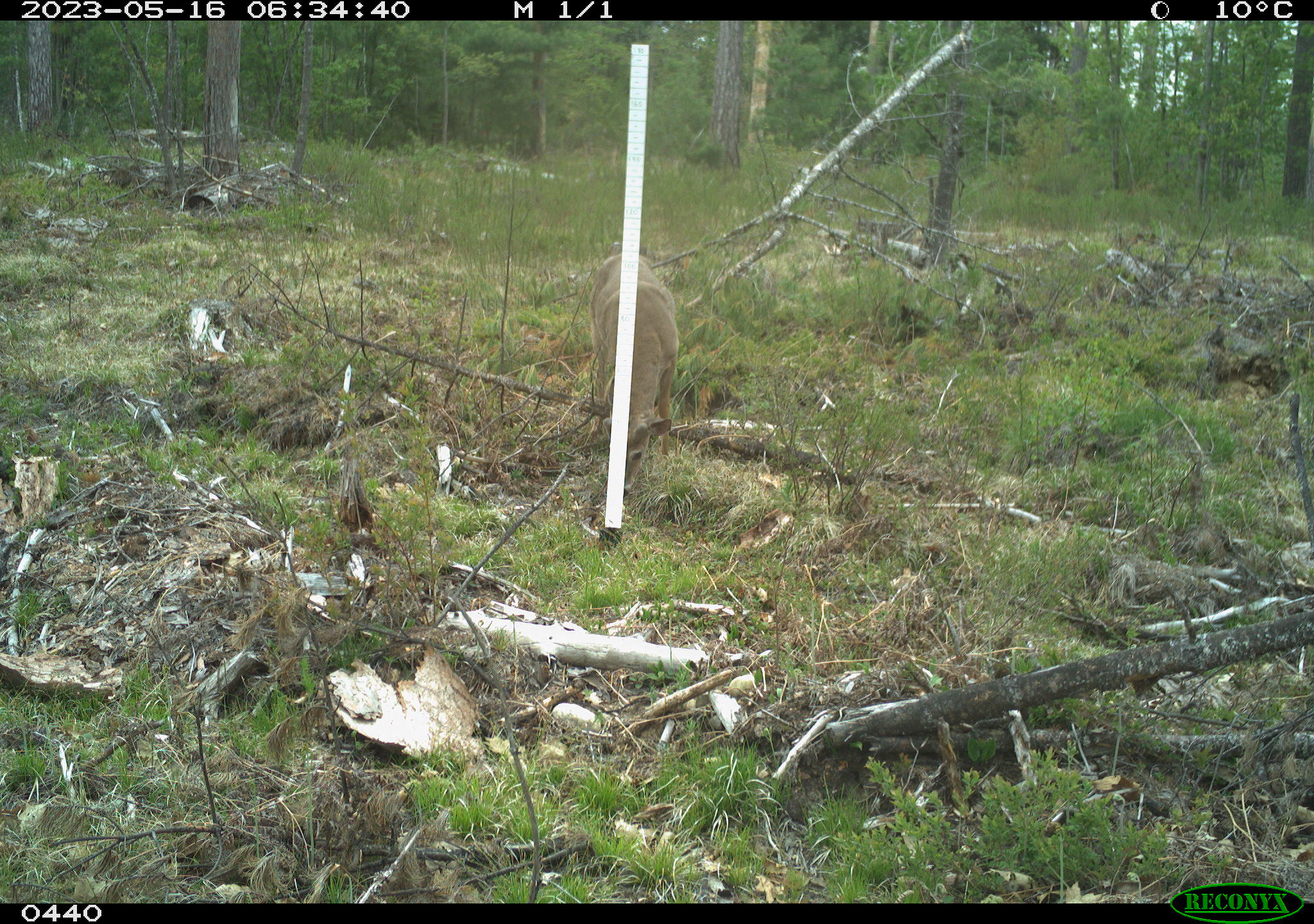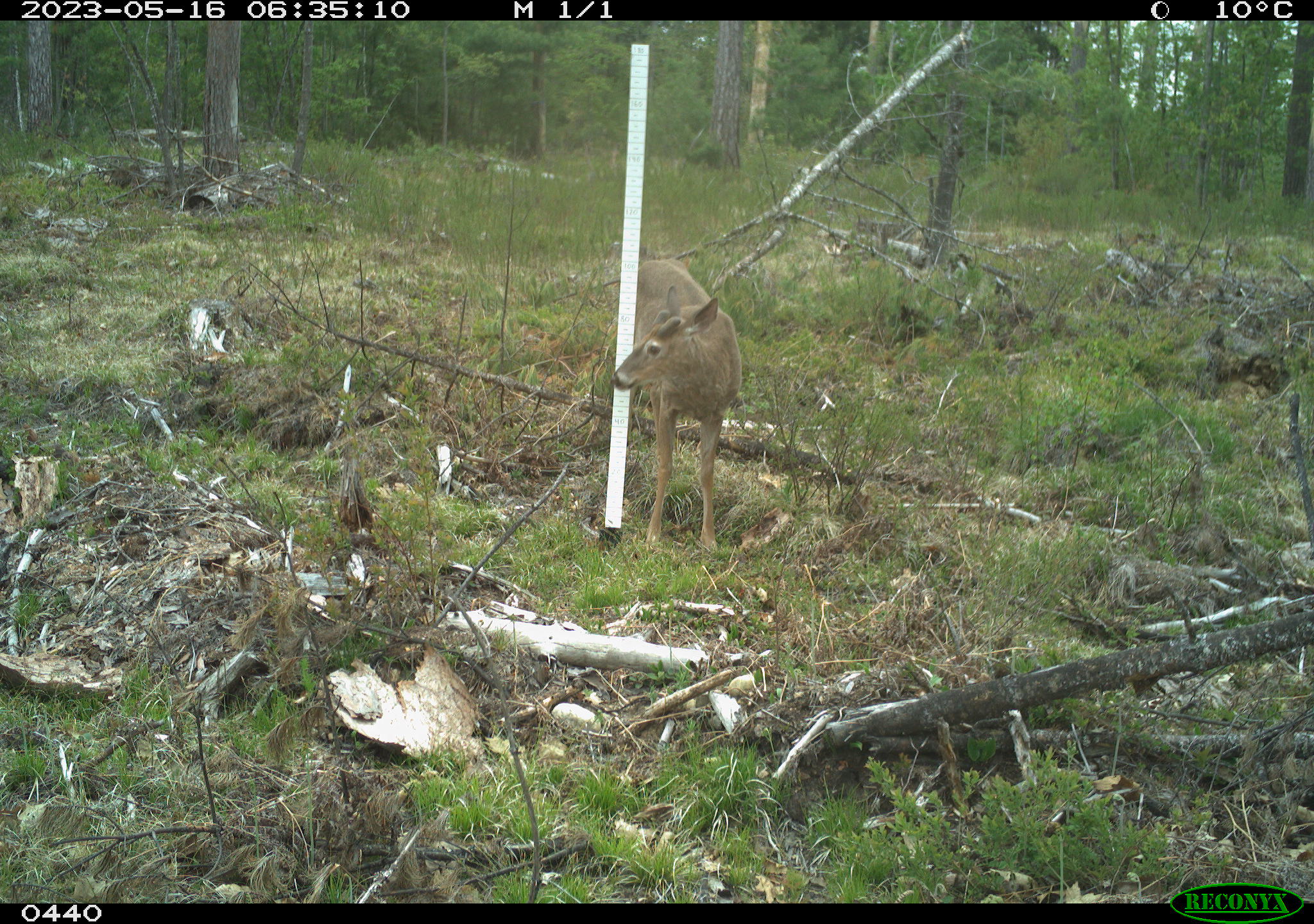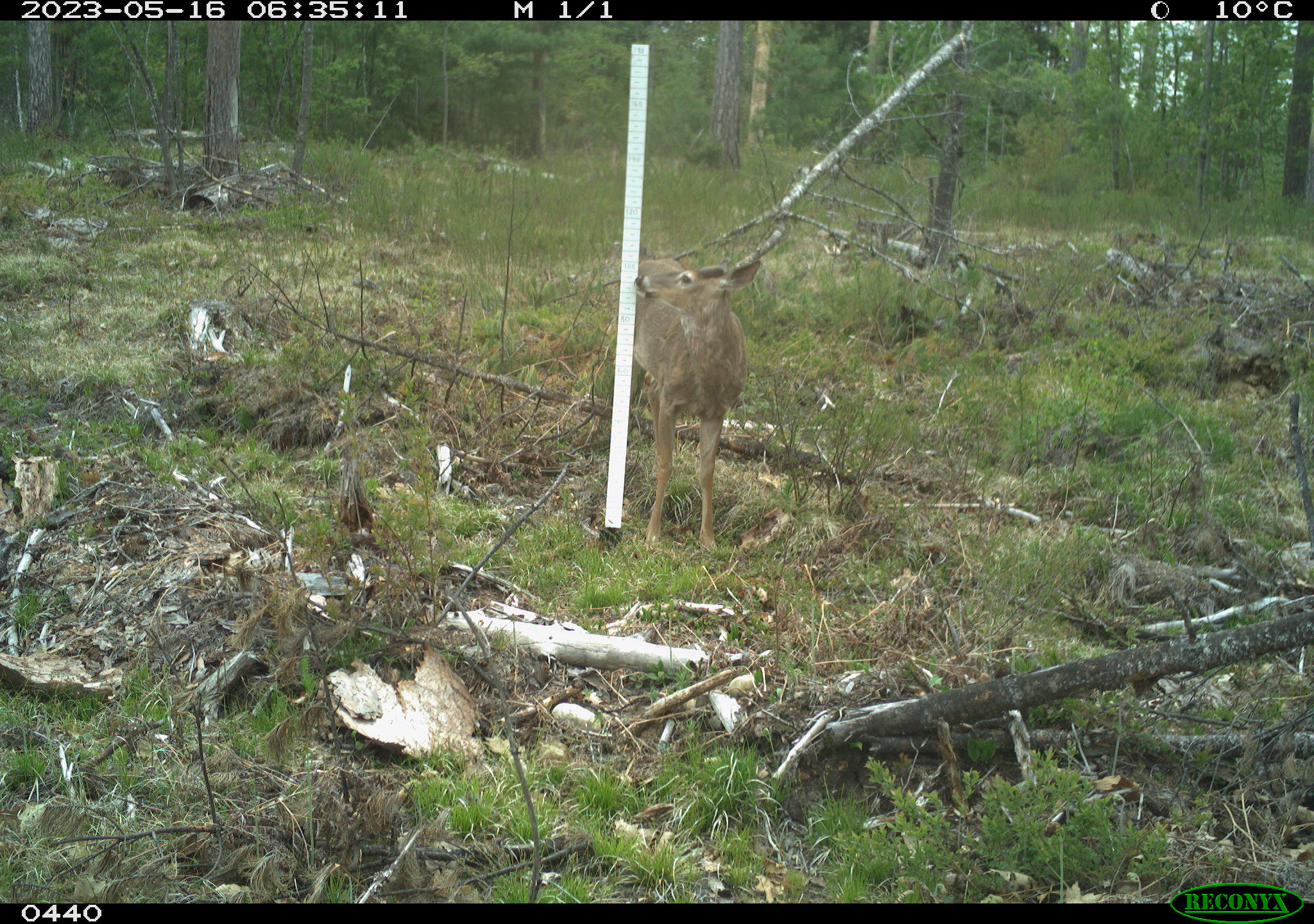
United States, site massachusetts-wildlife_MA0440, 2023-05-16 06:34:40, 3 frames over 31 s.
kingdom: Animalia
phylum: Chordata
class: Mammalia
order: Artiodactyla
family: Cervidae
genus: Odocoileus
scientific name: Odocoileus virginianus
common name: white-tailed deer